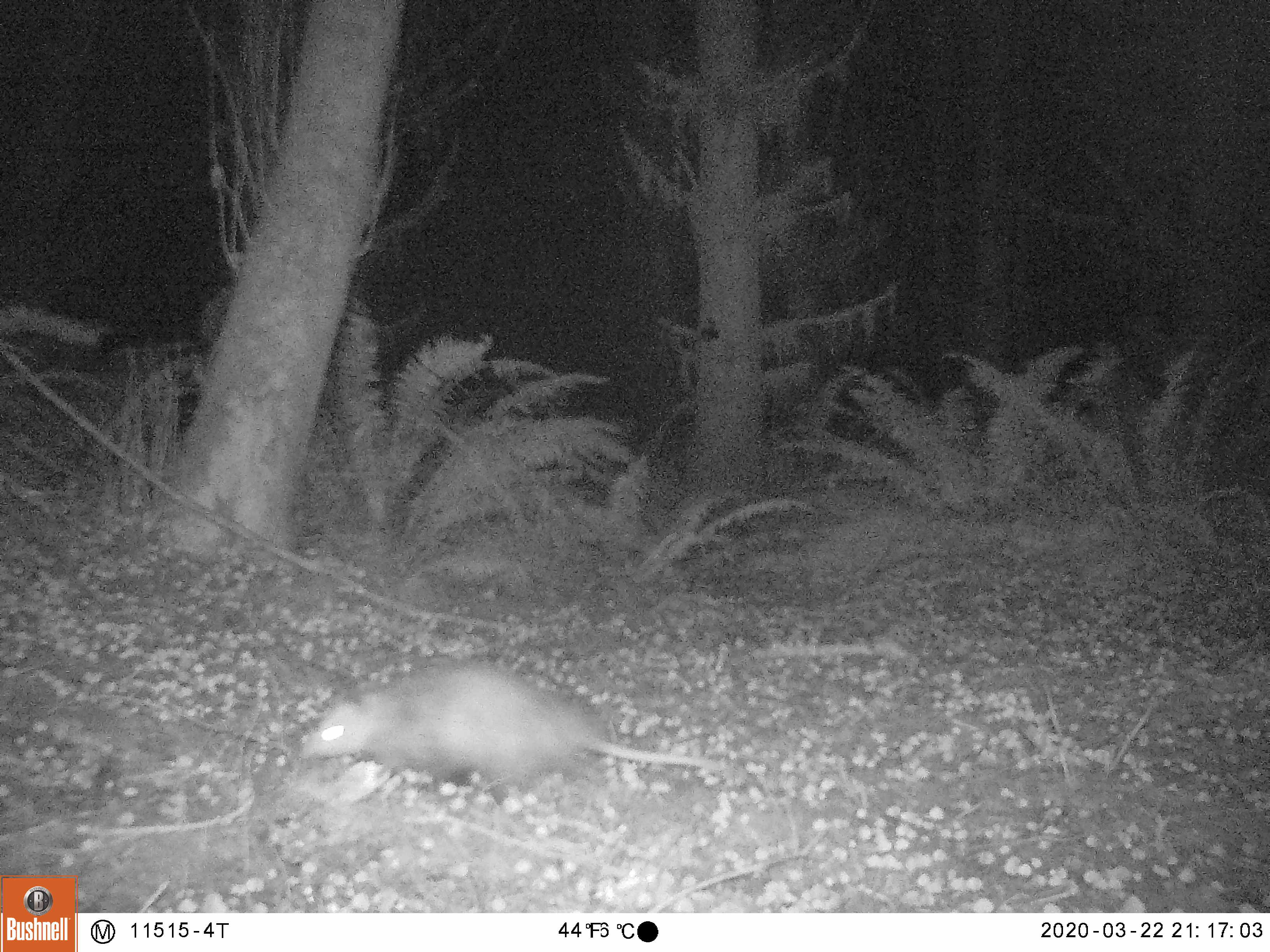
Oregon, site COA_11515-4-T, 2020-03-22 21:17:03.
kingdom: Animalia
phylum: Chordata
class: Mammalia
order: Didelphimorphia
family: Didelphidae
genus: Didelphis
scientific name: Didelphis virginiana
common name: virginia opossum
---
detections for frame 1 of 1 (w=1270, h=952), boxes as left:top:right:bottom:
virginia opossum: 275:643:749:795